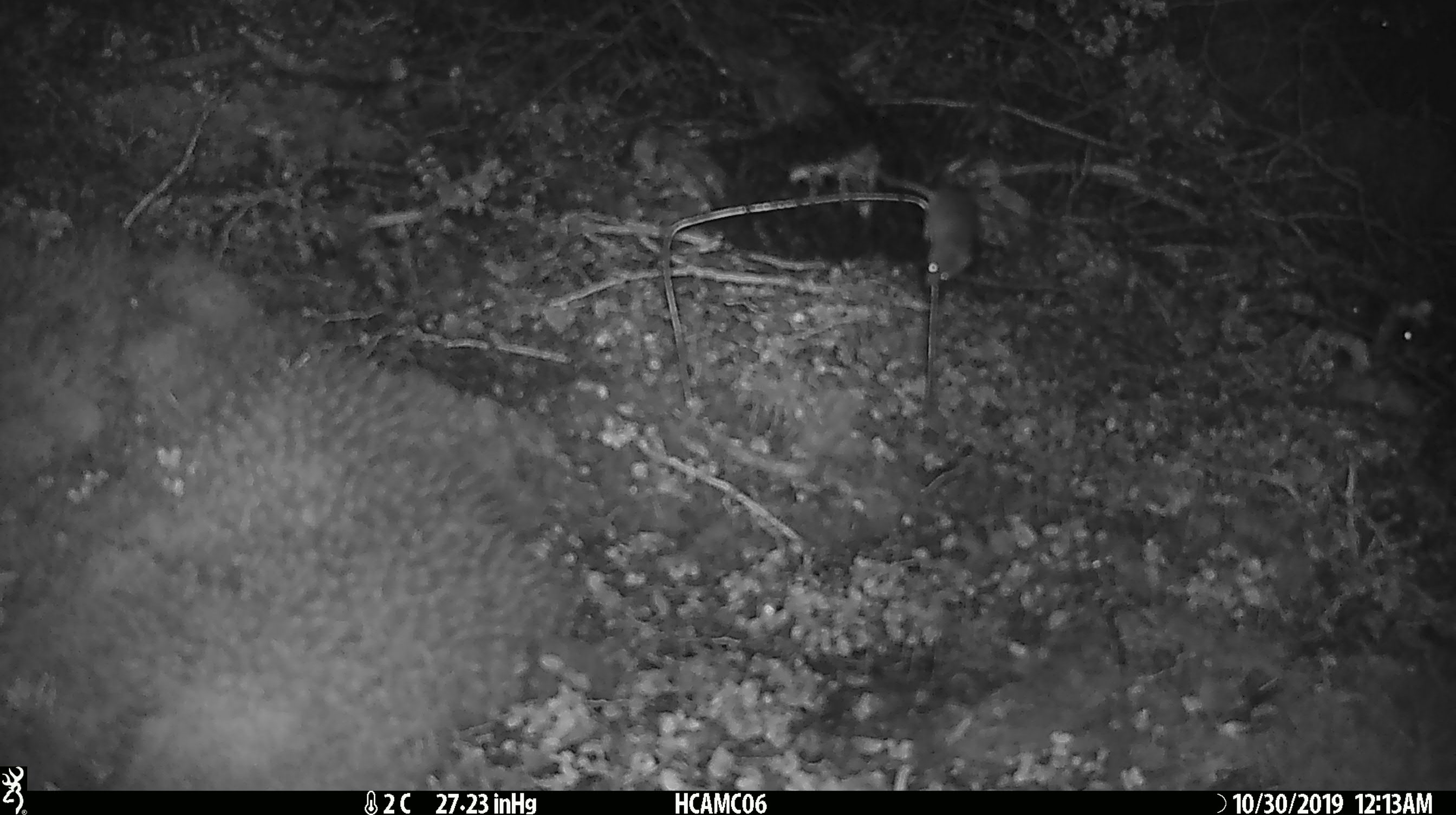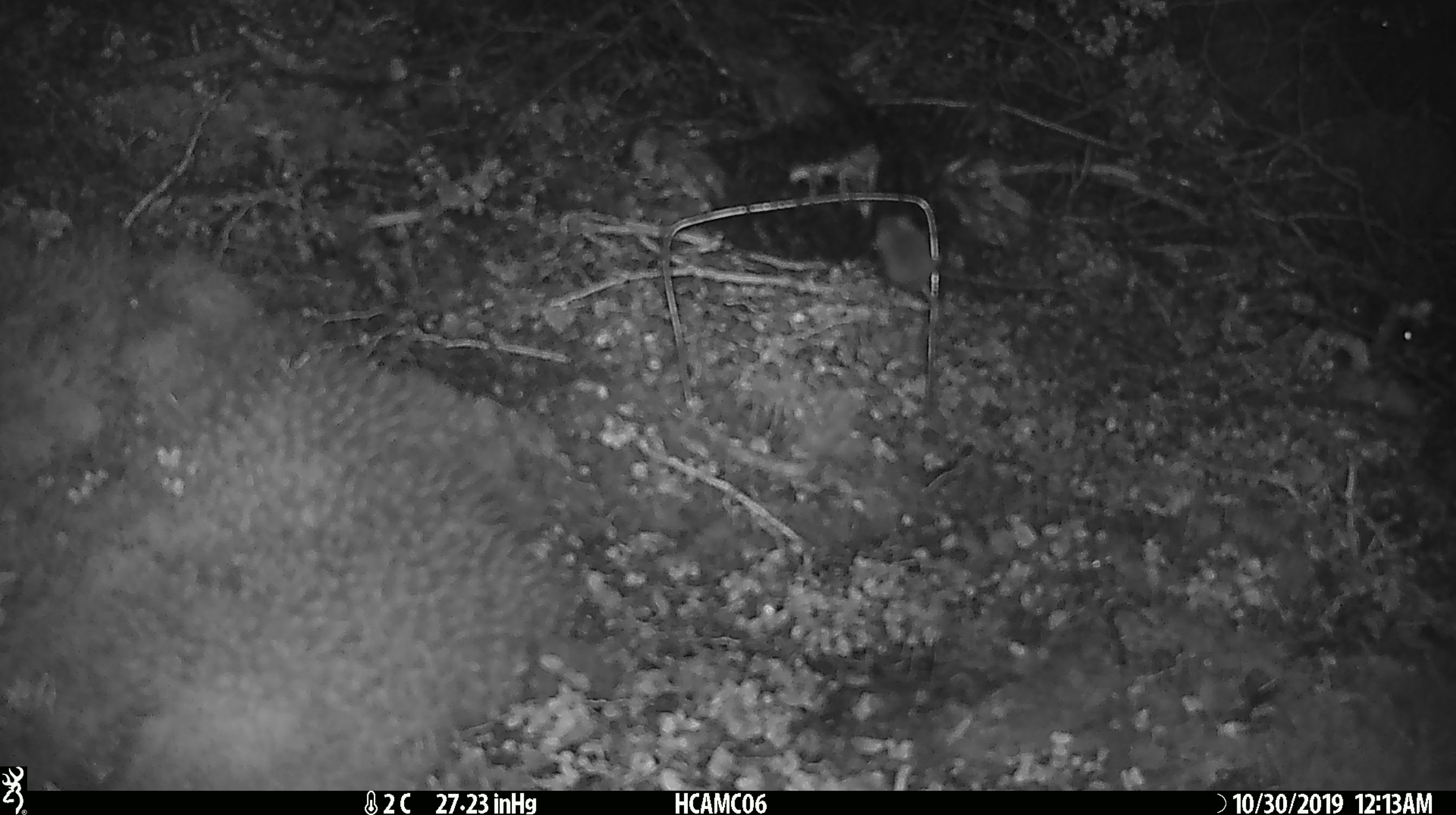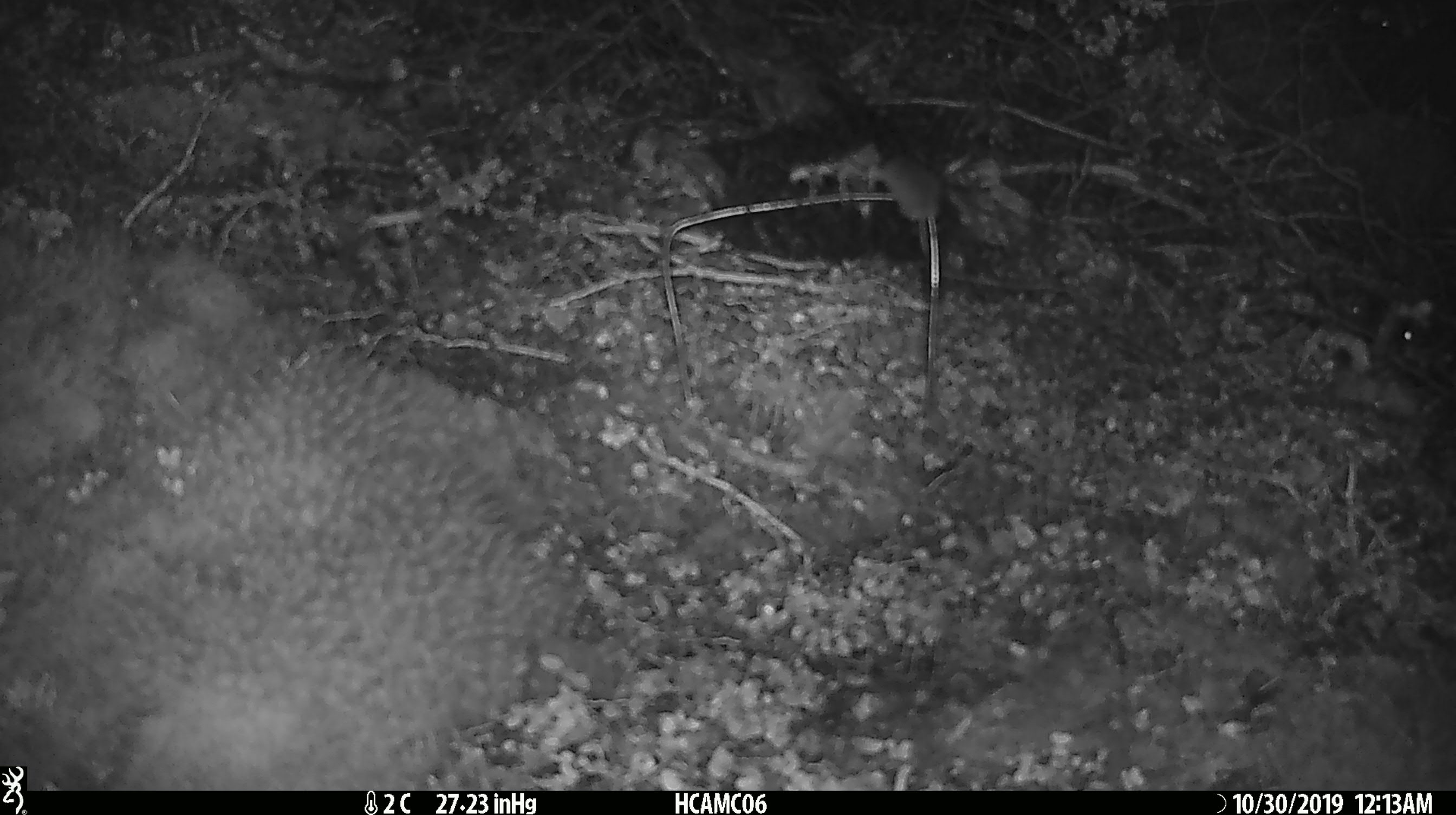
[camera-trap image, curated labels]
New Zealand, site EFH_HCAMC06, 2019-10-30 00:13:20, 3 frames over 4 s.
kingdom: Animalia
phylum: Chordata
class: Mammalia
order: Rodentia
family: Muridae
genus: Mus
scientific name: Mus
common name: mouse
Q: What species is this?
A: Mouse (Mus).